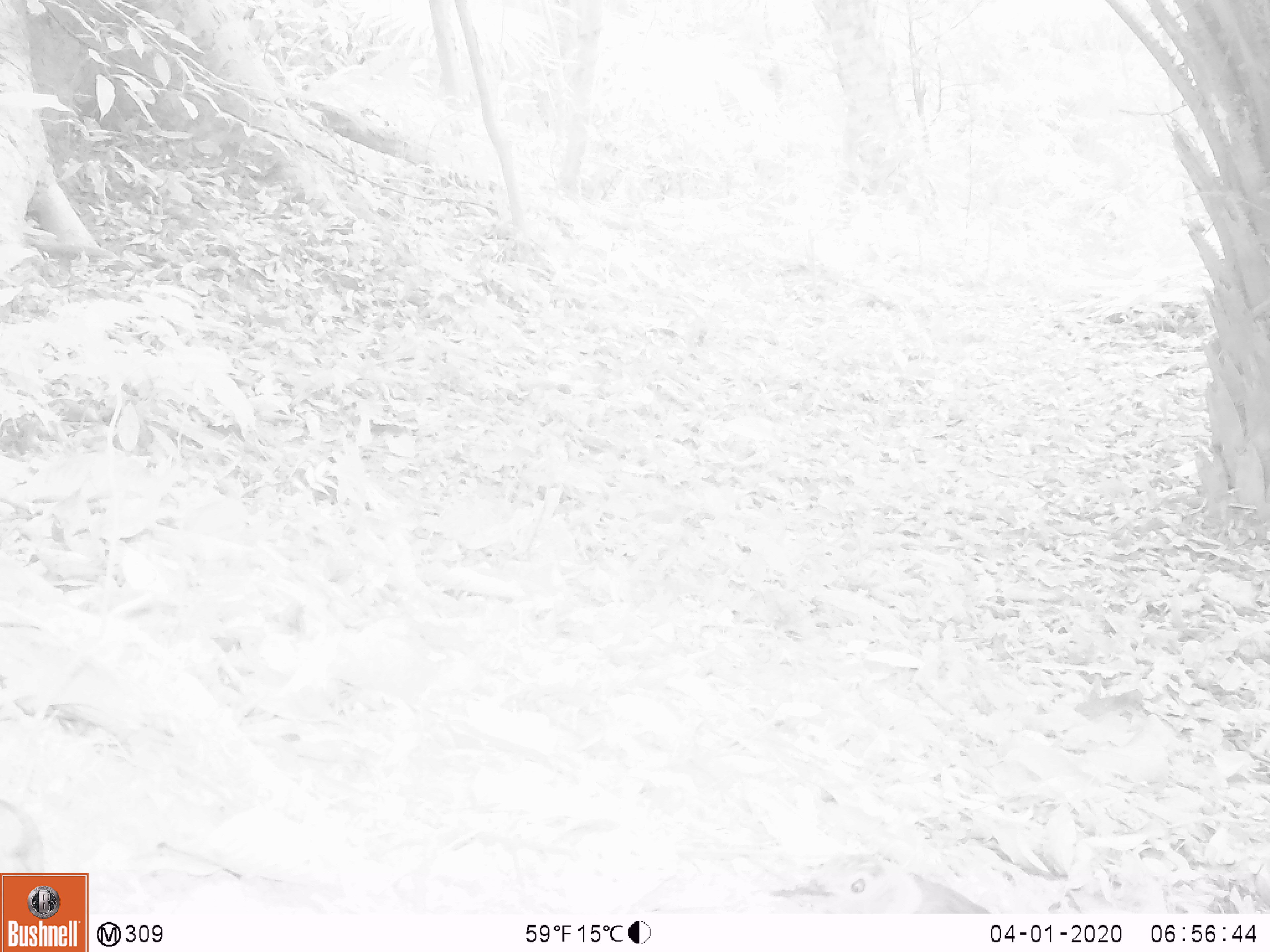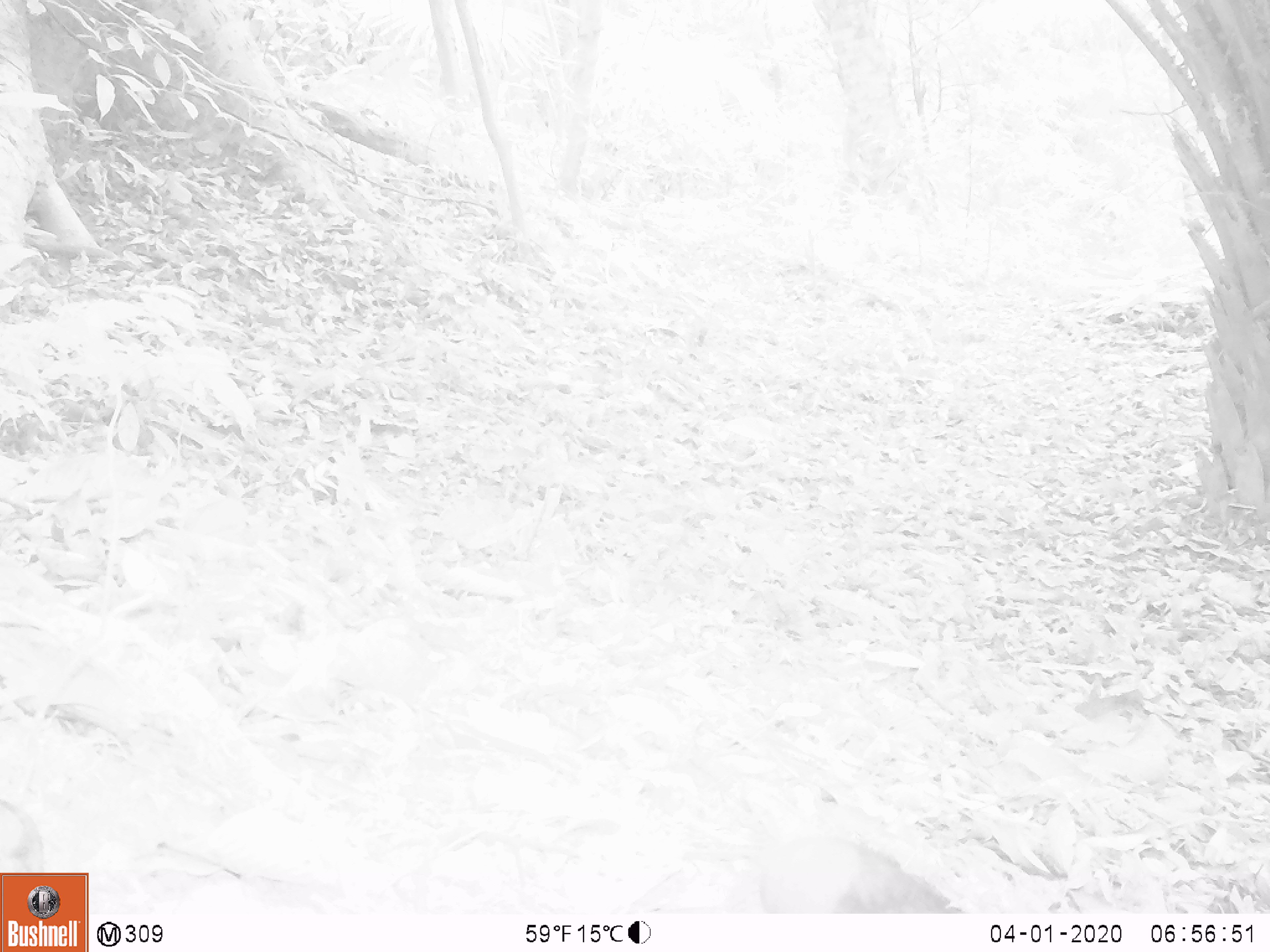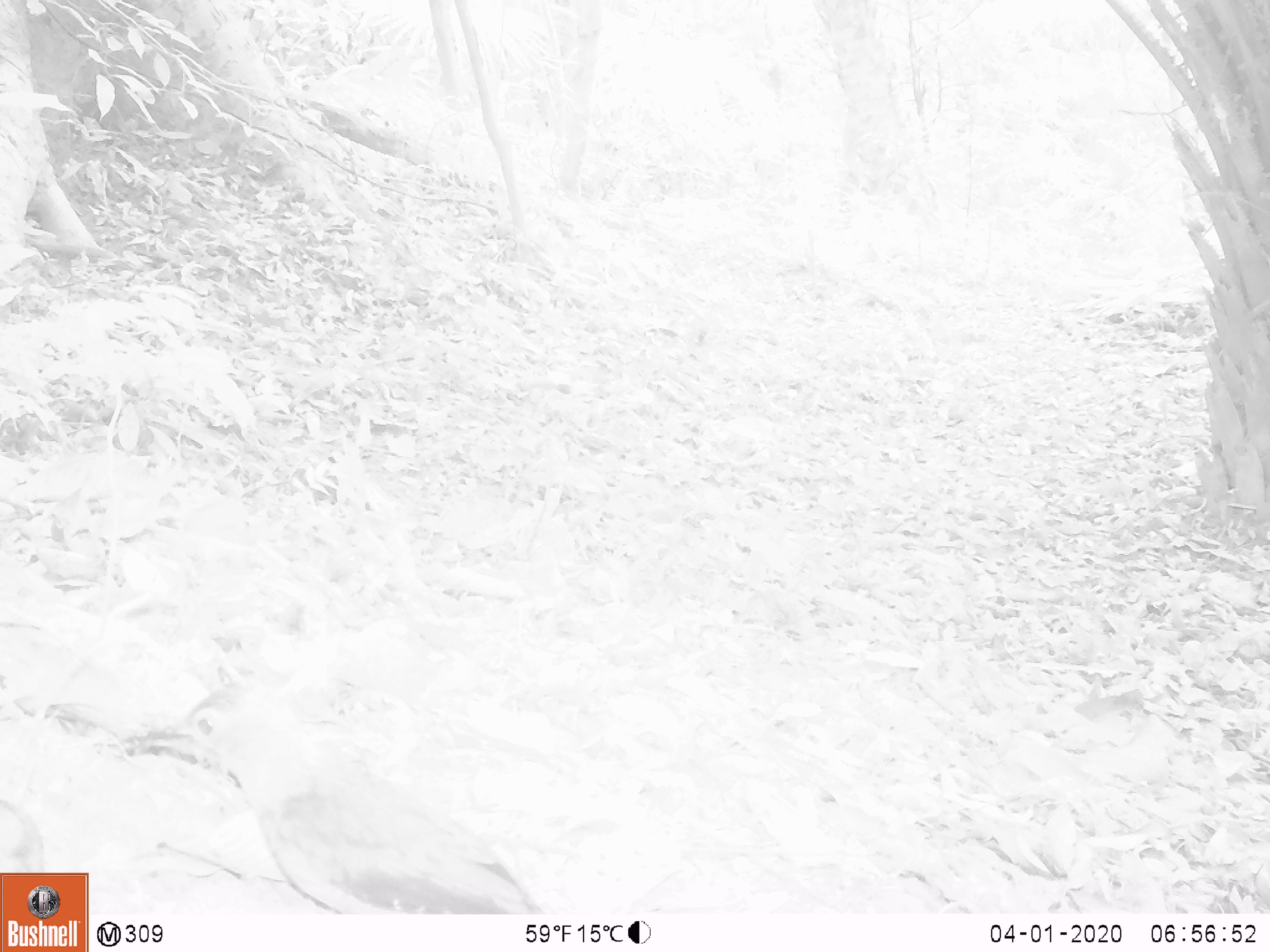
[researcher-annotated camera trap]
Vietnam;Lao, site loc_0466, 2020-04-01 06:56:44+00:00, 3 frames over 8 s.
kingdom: Animalia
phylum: Chordata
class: Aves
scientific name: Aves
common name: bird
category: unidentified bird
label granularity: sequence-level